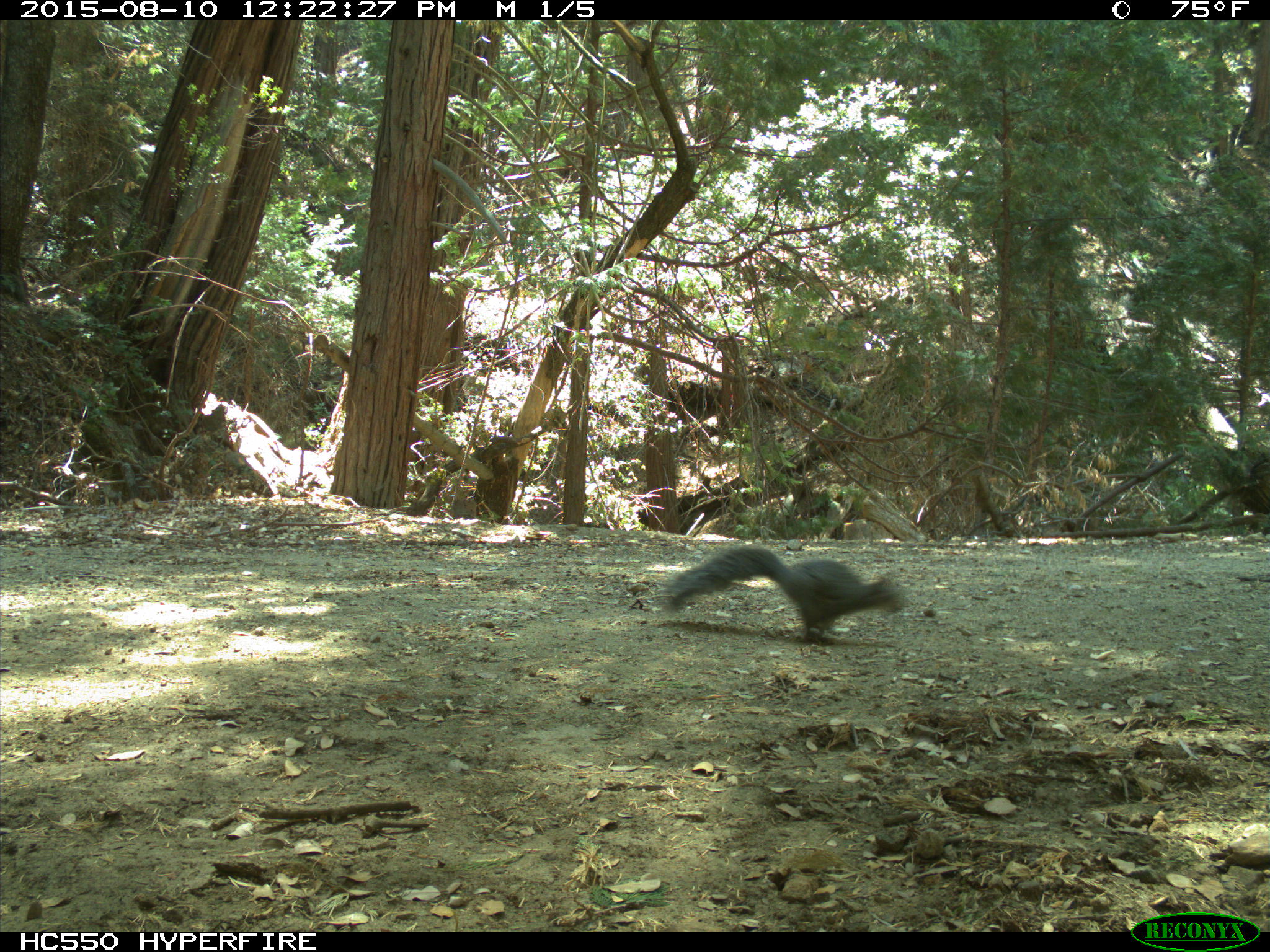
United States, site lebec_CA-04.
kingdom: Animalia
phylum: Chordata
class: Mammalia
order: Rodentia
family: Sciuridae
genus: Sciurus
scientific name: Sciurus carolinensis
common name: eastern gray squirrel